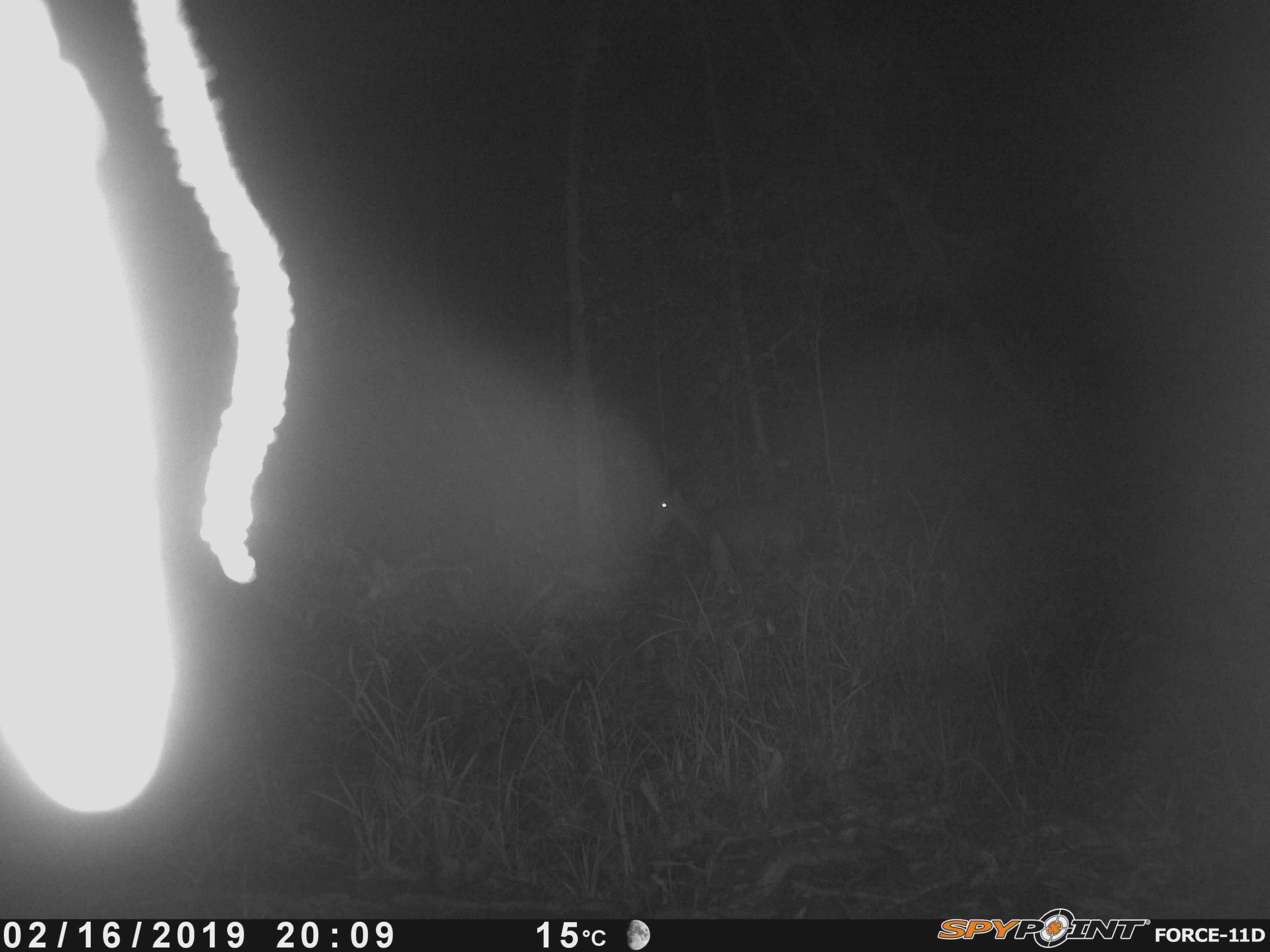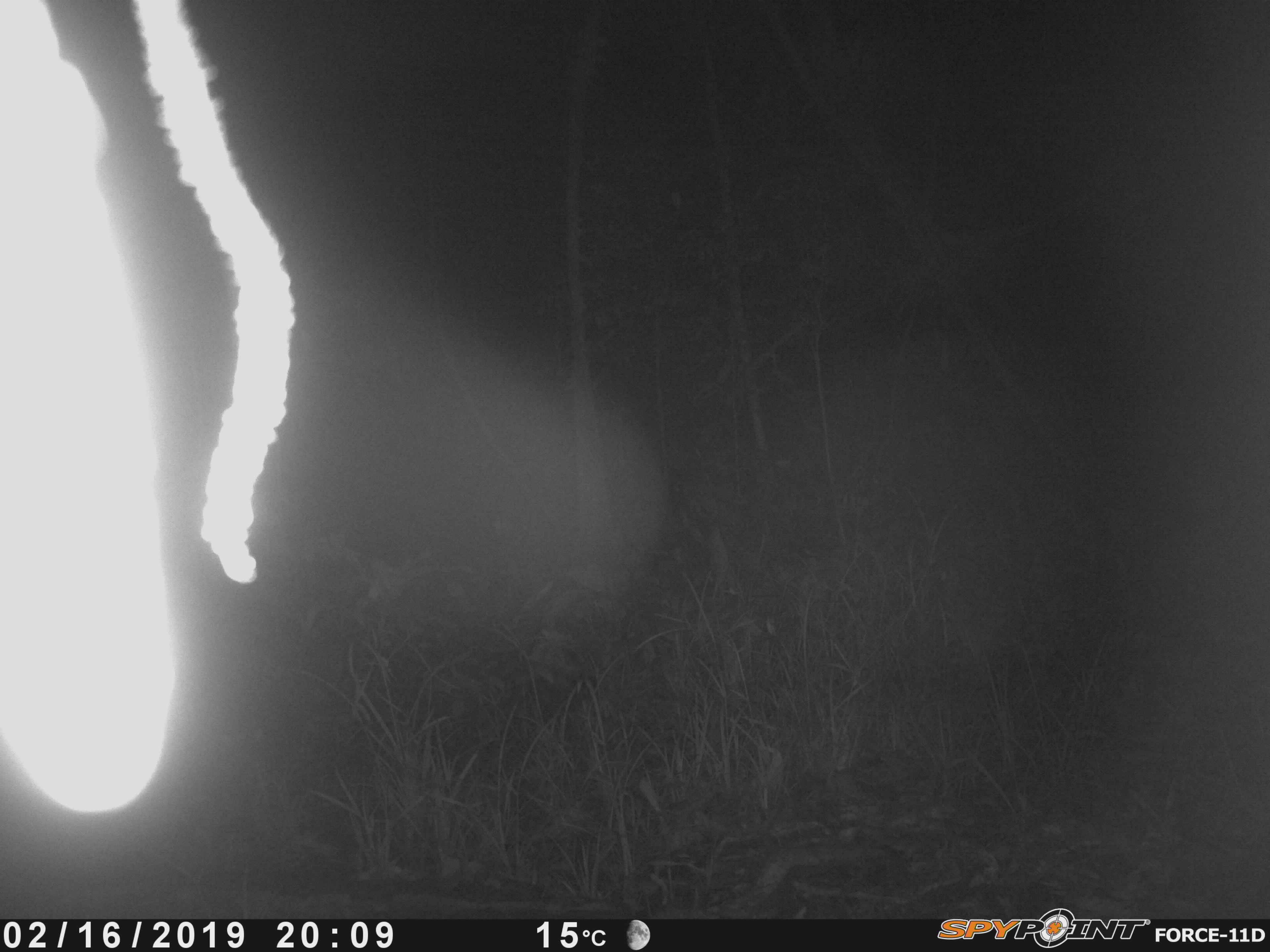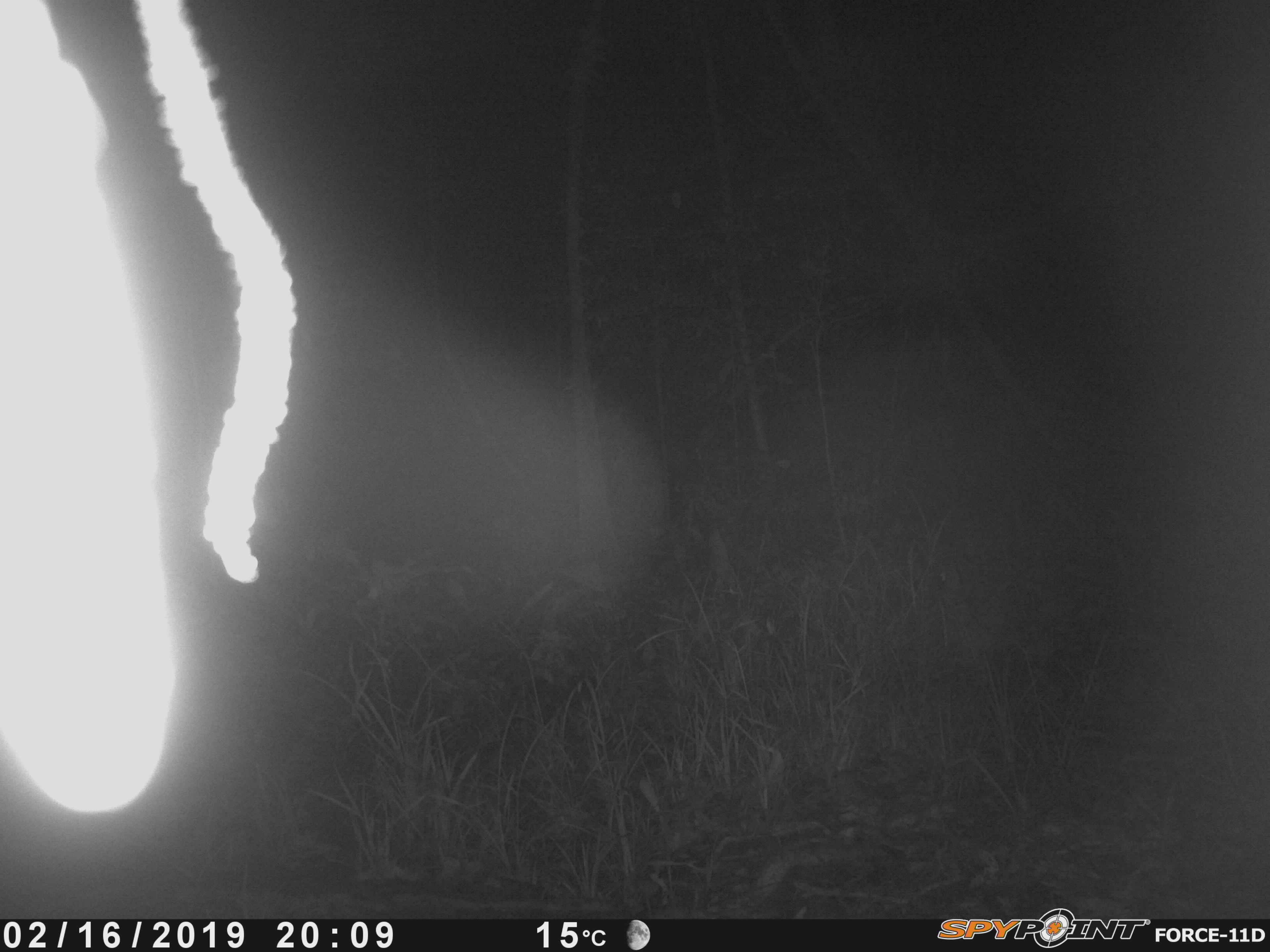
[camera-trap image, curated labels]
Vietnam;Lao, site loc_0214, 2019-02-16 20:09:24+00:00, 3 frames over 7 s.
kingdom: Animalia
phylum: Chordata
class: Mammalia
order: Artiodactyla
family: Cervidae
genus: Muntiacus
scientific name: Muntiacus rooseveltorum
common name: roosevelt's muntjac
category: roosevelts muntjac group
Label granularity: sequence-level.